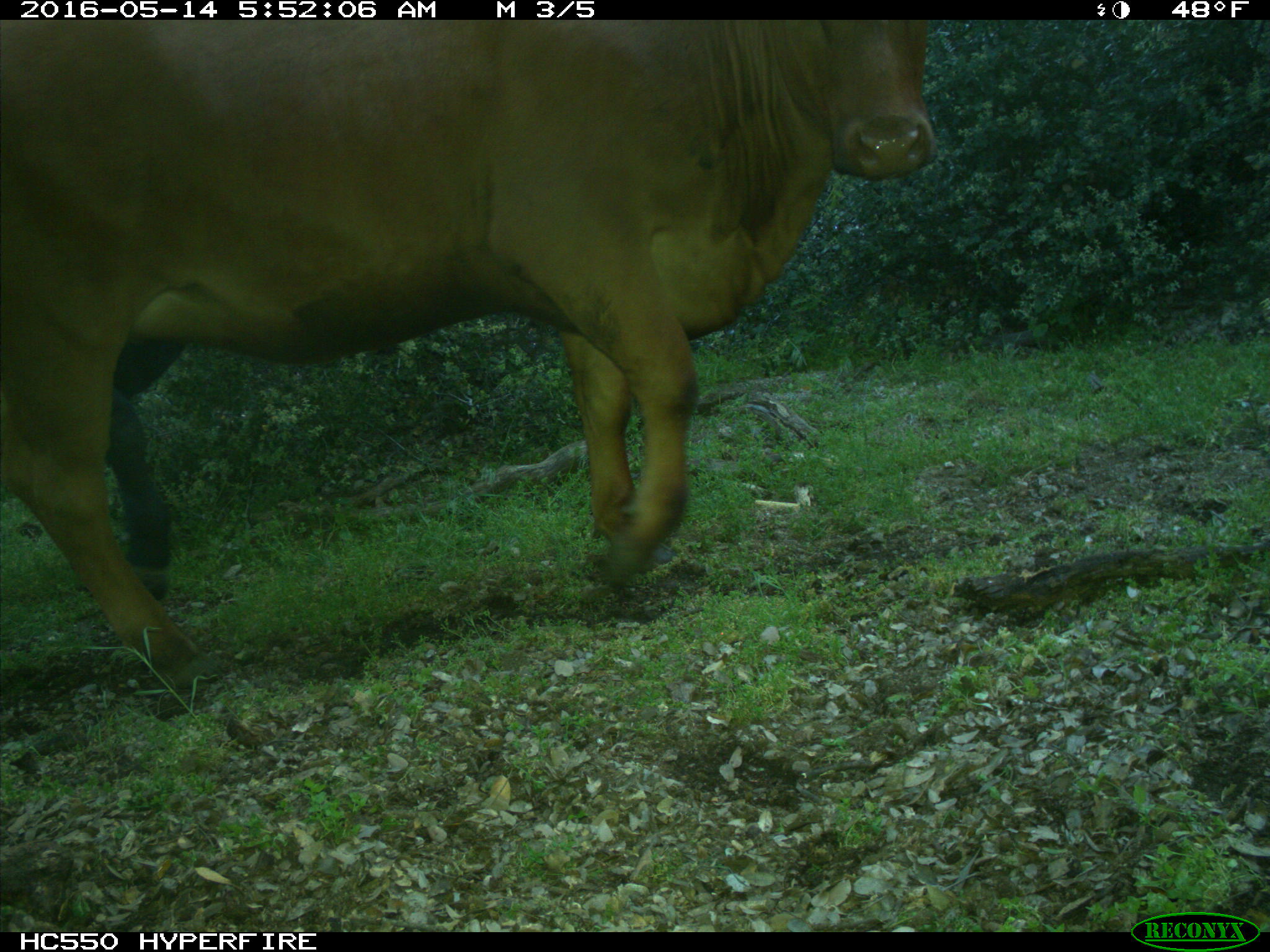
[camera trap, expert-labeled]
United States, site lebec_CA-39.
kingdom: Animalia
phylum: Chordata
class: Mammalia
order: Artiodactyla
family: Bovidae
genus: Bos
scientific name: Bos taurus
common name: domestic cow